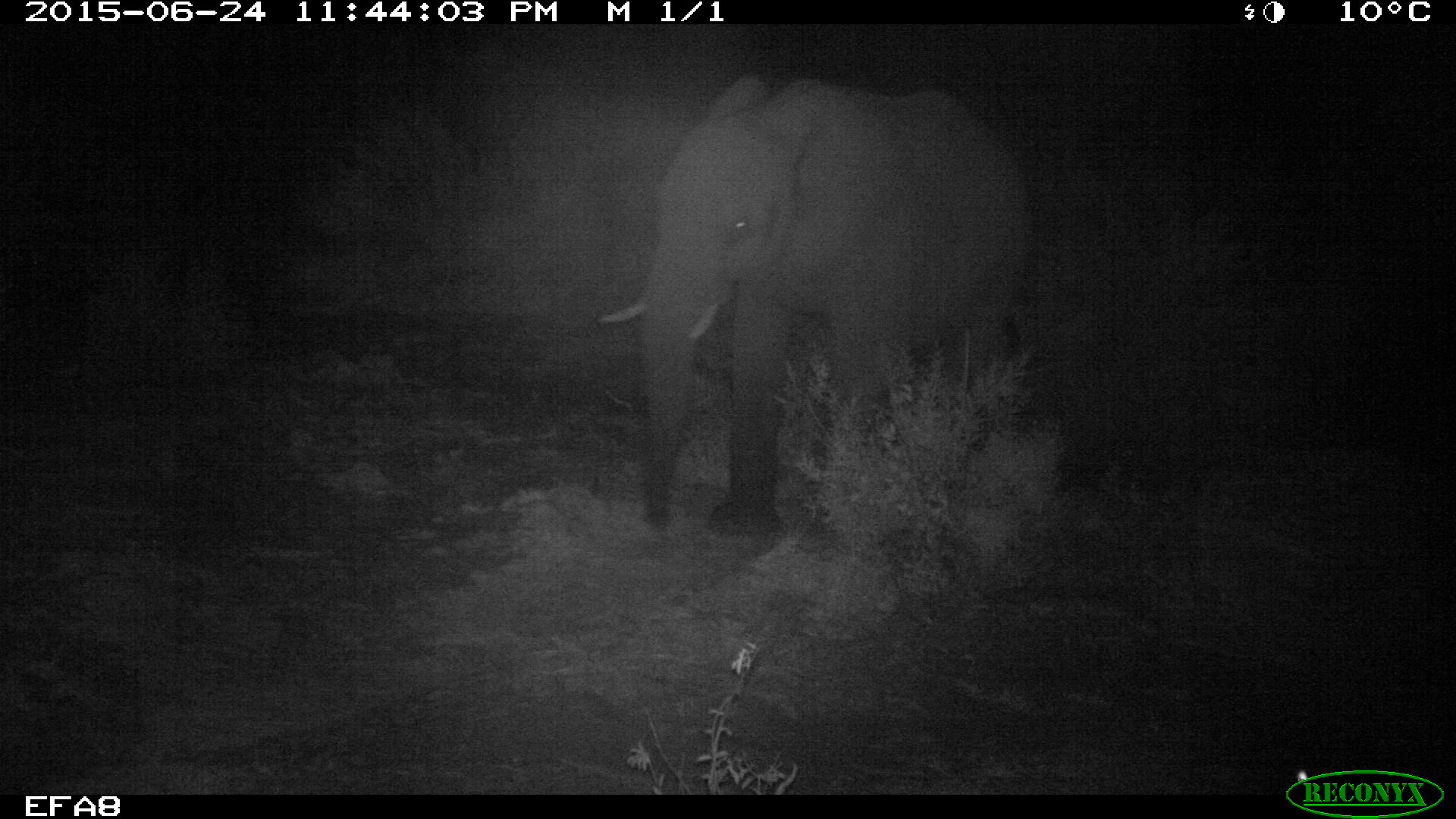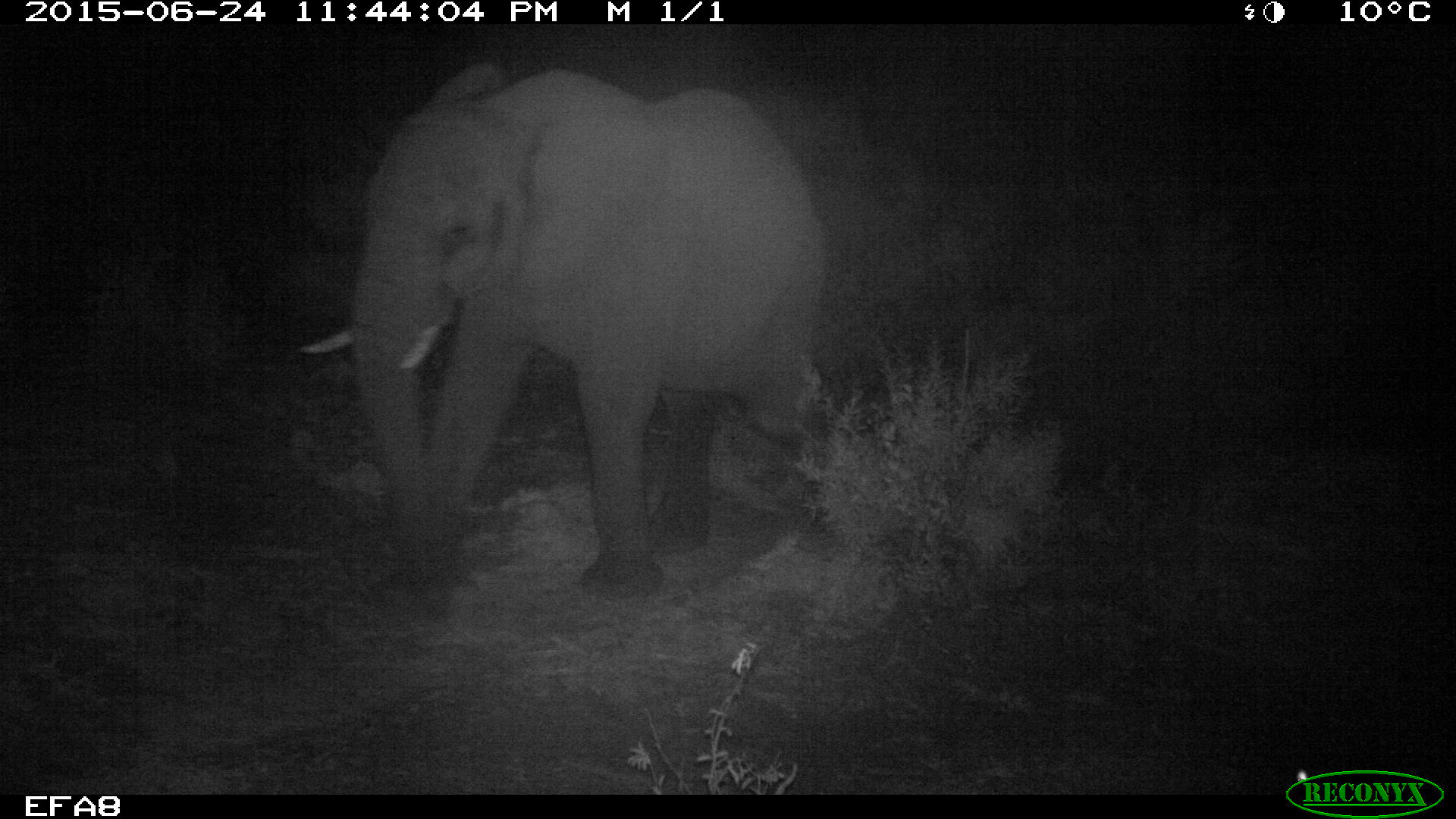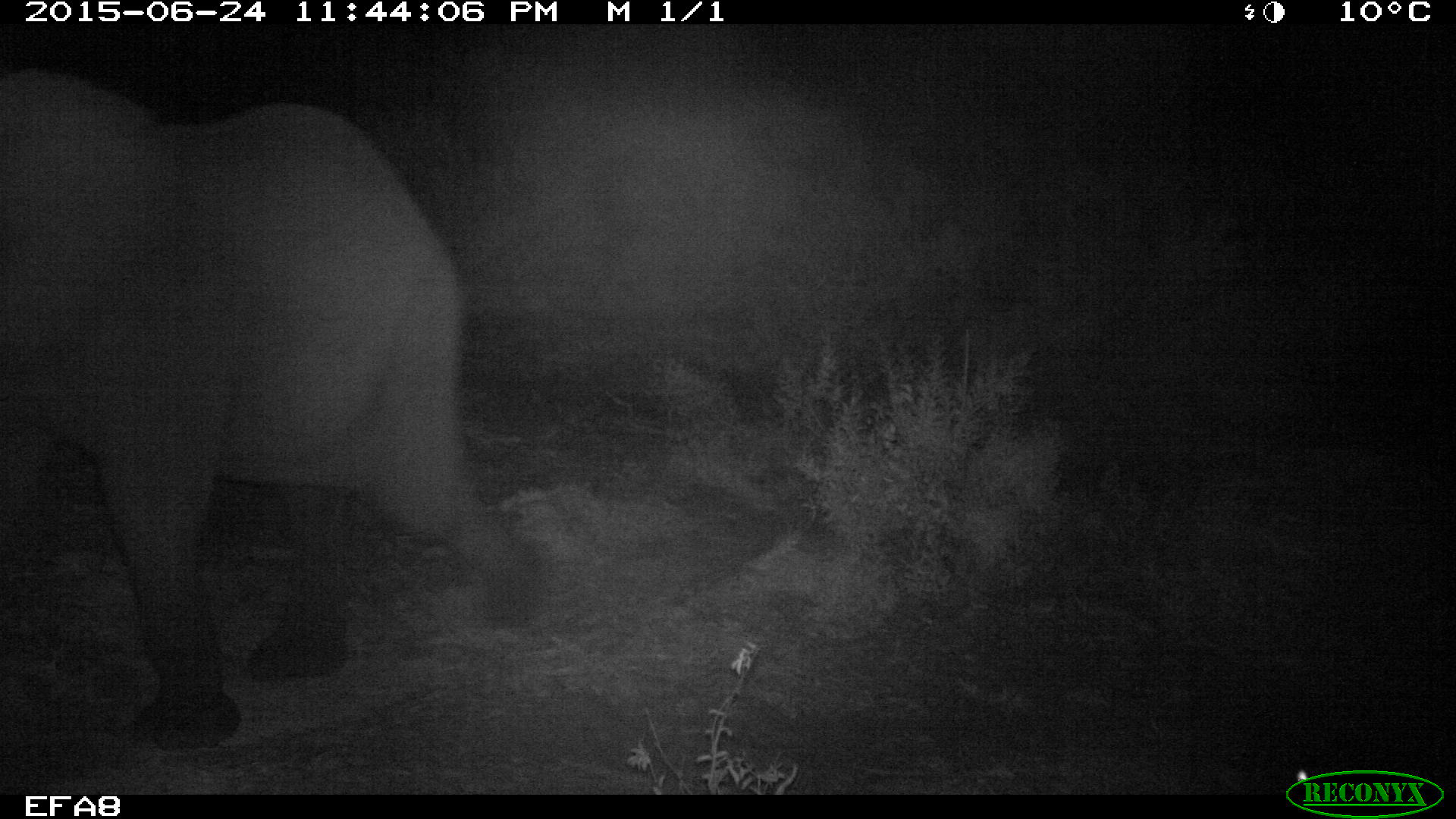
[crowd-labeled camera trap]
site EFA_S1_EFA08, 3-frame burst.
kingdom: Animalia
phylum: Chordata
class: Mammalia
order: Proboscidea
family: Elephantidae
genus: Loxodonta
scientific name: Loxodonta africana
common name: african bush elephant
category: elephant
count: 1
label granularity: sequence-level